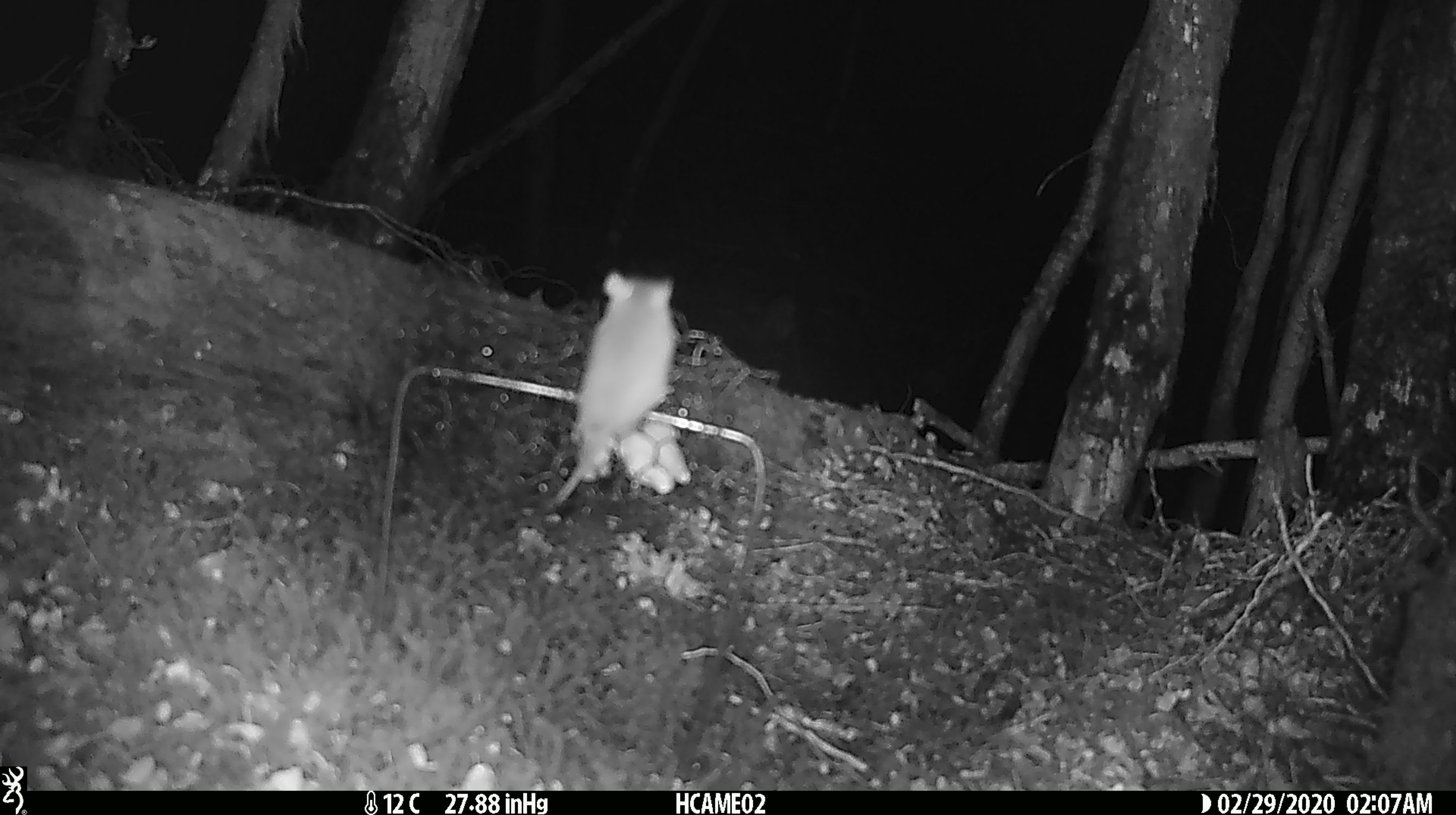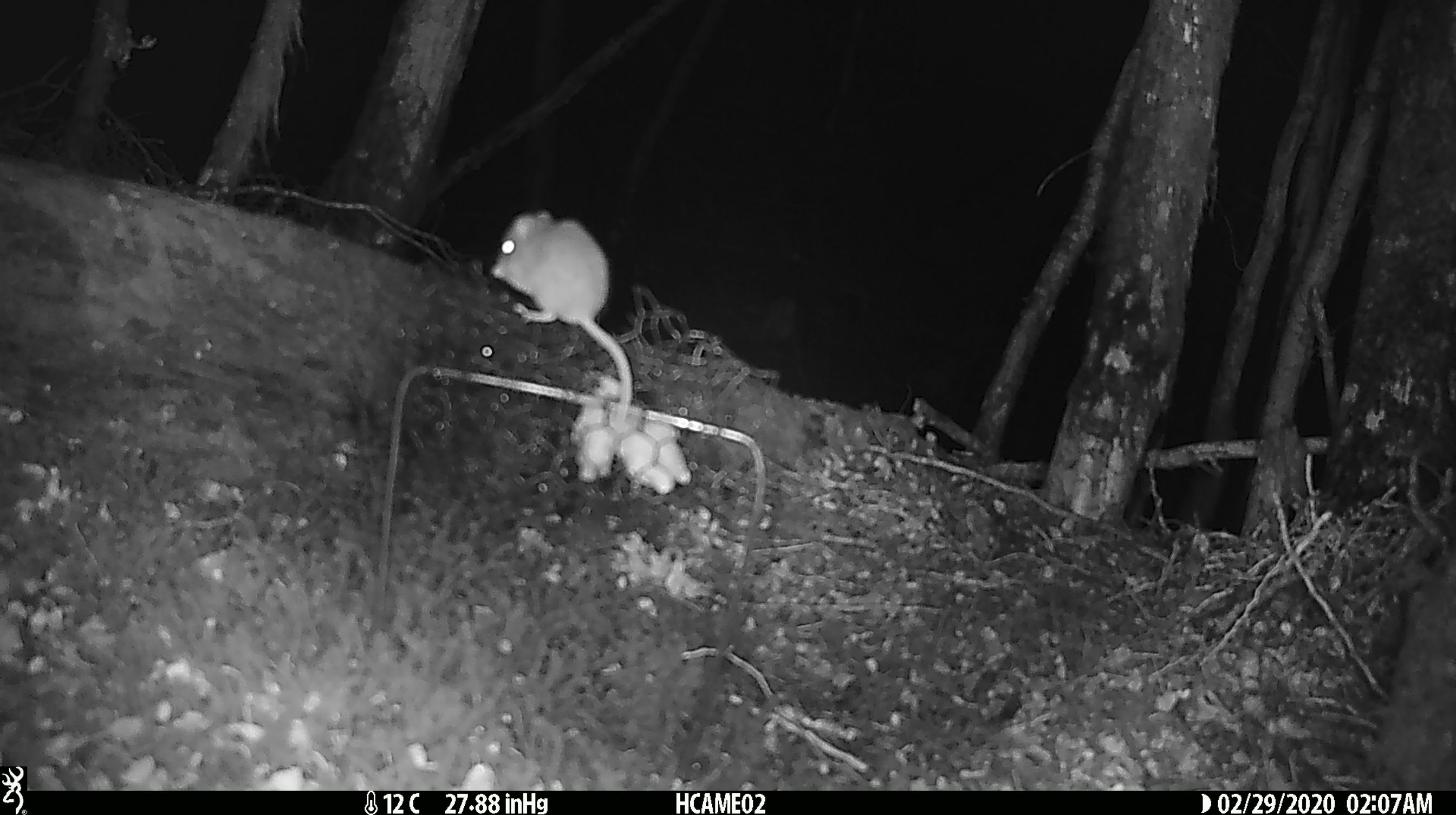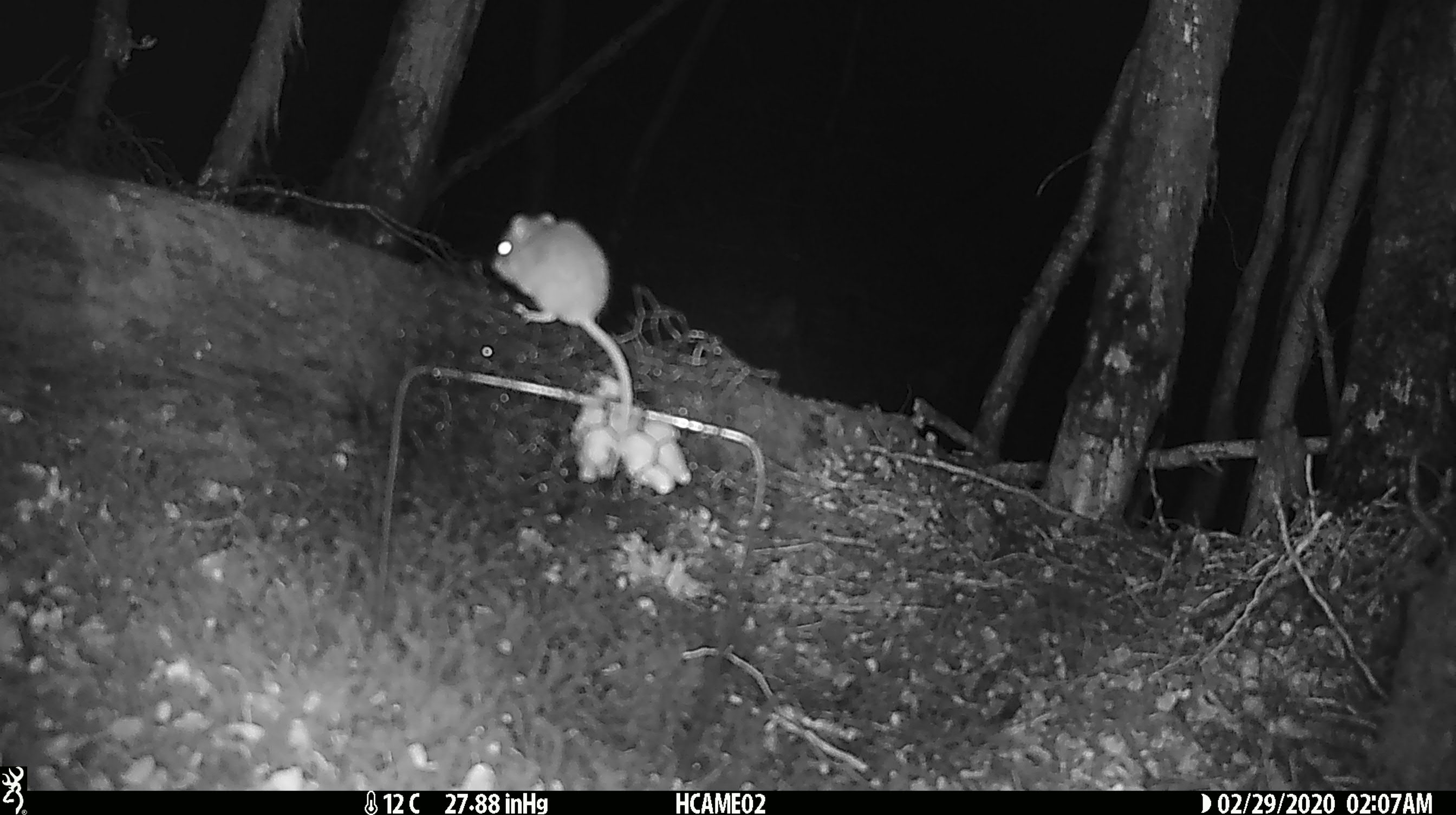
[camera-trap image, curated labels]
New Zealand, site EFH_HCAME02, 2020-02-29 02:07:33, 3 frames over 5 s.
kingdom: Animalia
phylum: Chordata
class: Mammalia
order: Rodentia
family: Muridae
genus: Mus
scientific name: Mus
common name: mouse